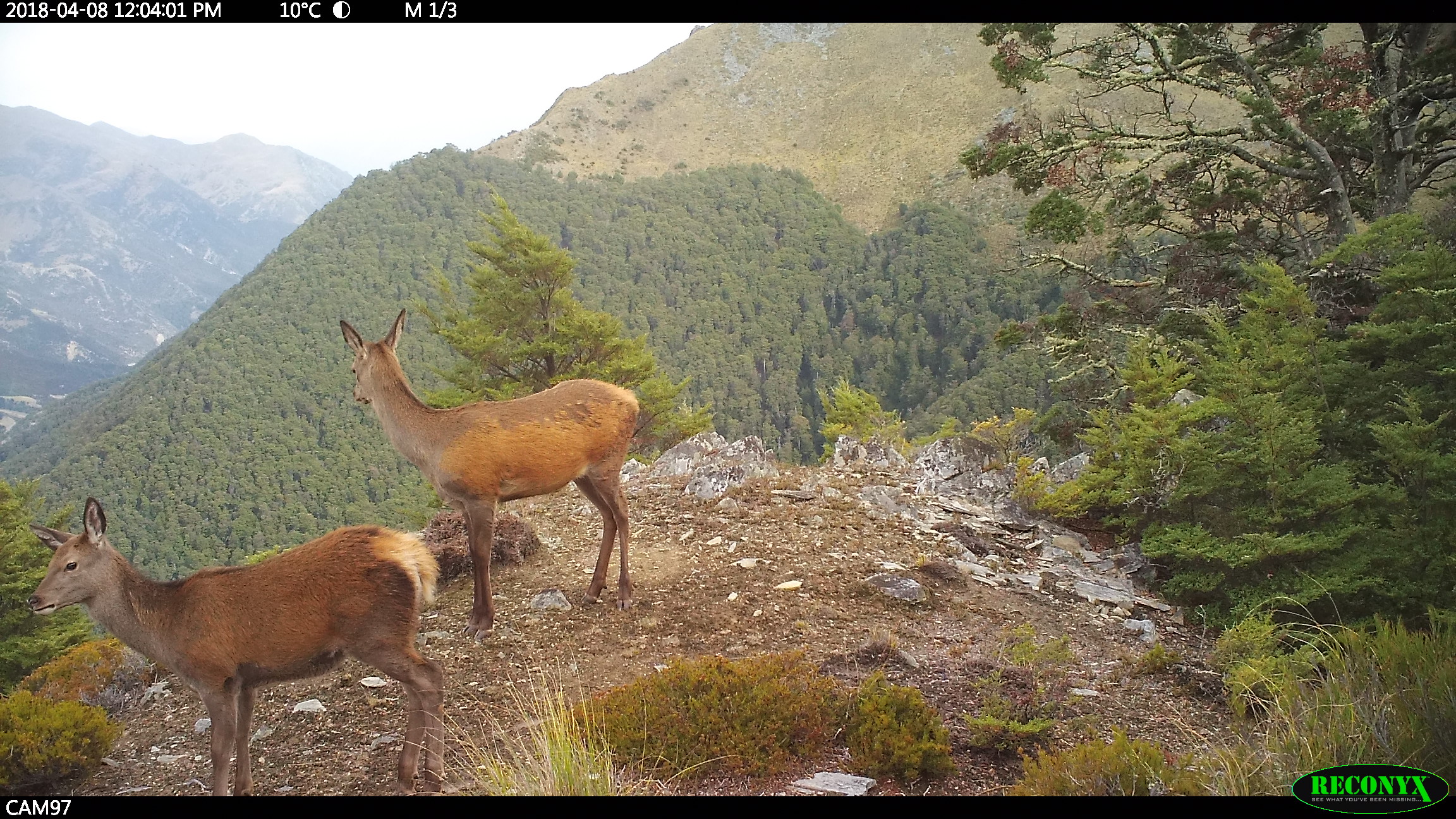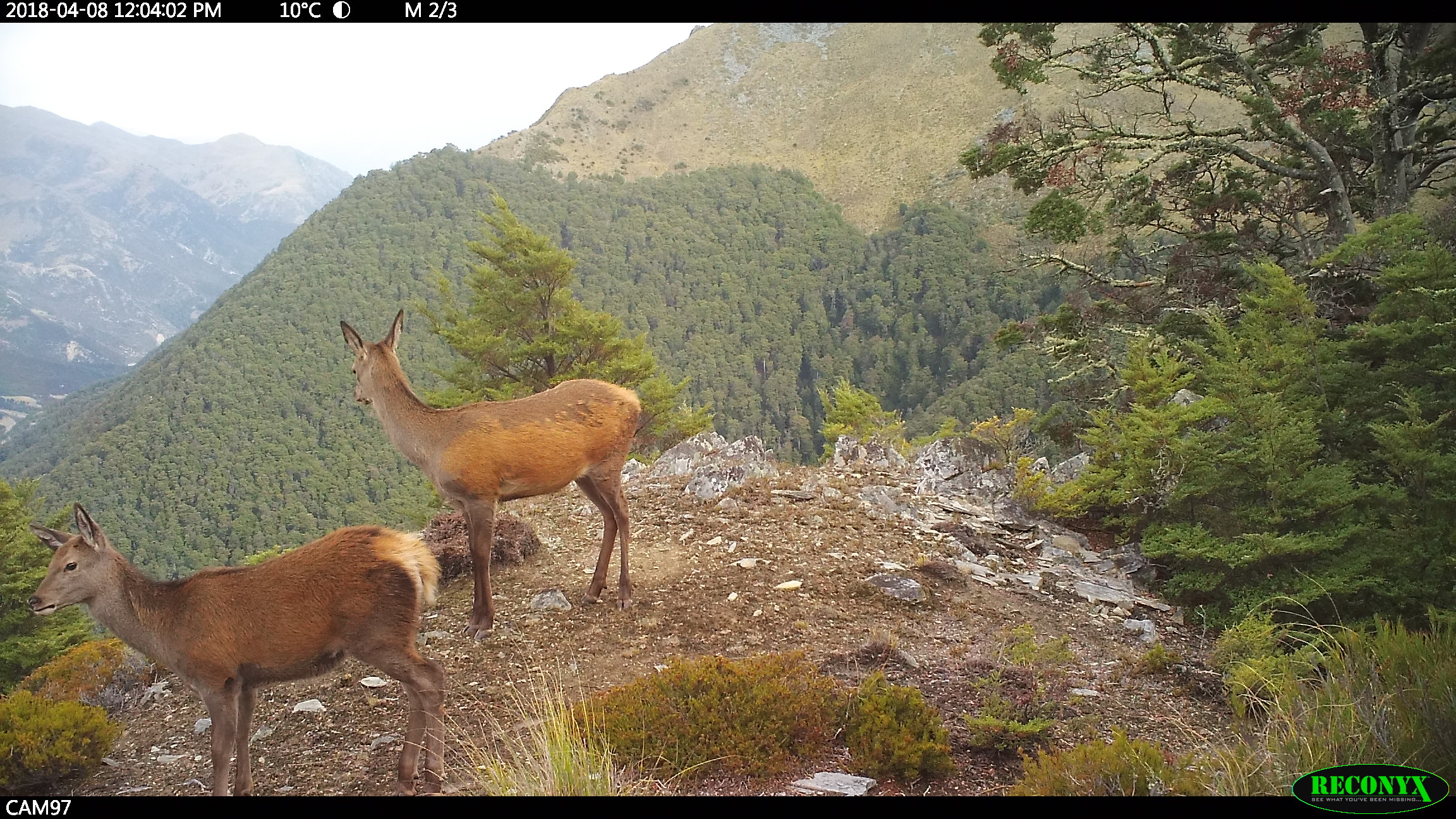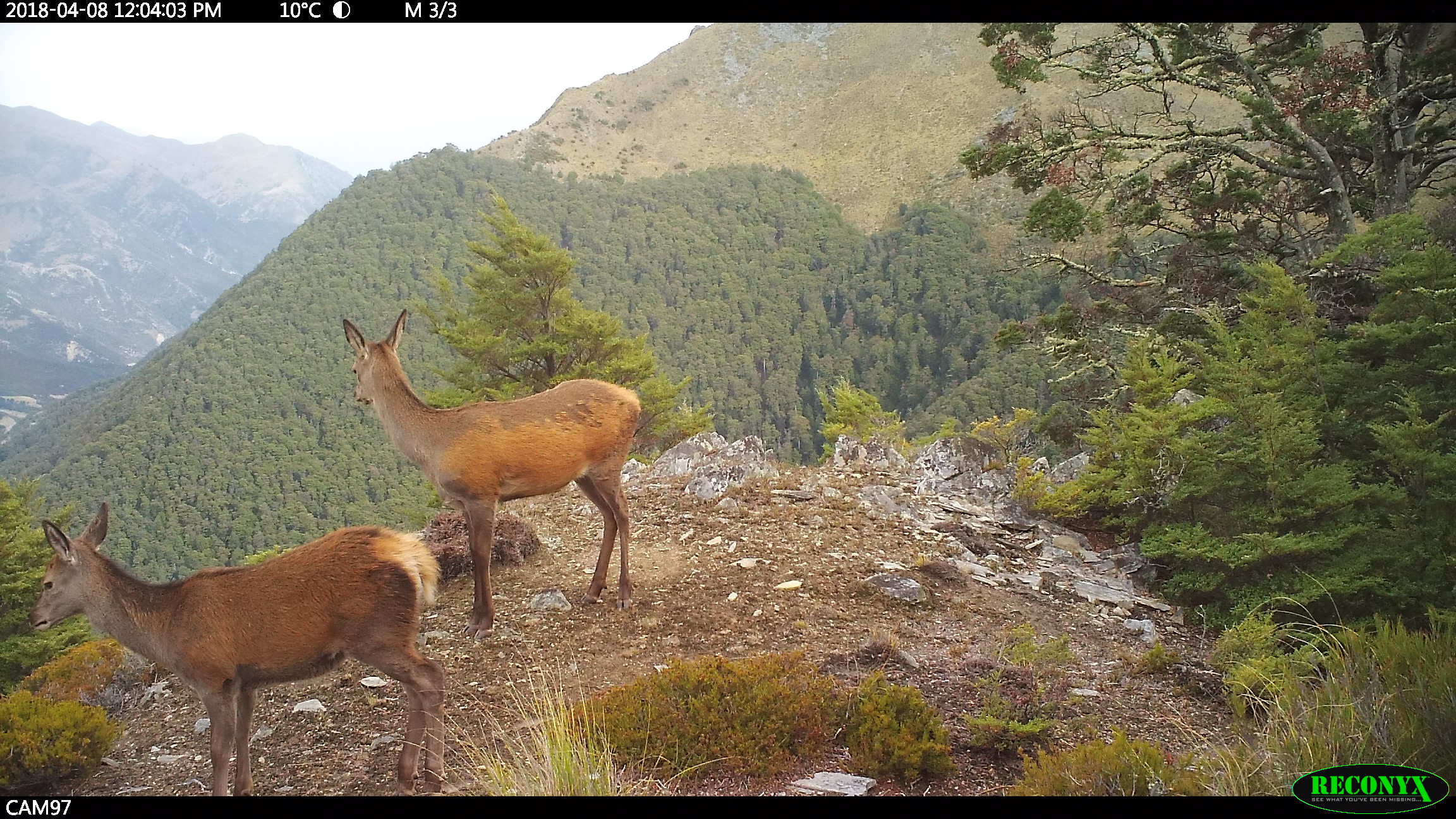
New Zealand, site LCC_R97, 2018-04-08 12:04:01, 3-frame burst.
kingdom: Animalia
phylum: Chordata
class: Mammalia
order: Artiodactyla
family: Cervidae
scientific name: Cervidae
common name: deer